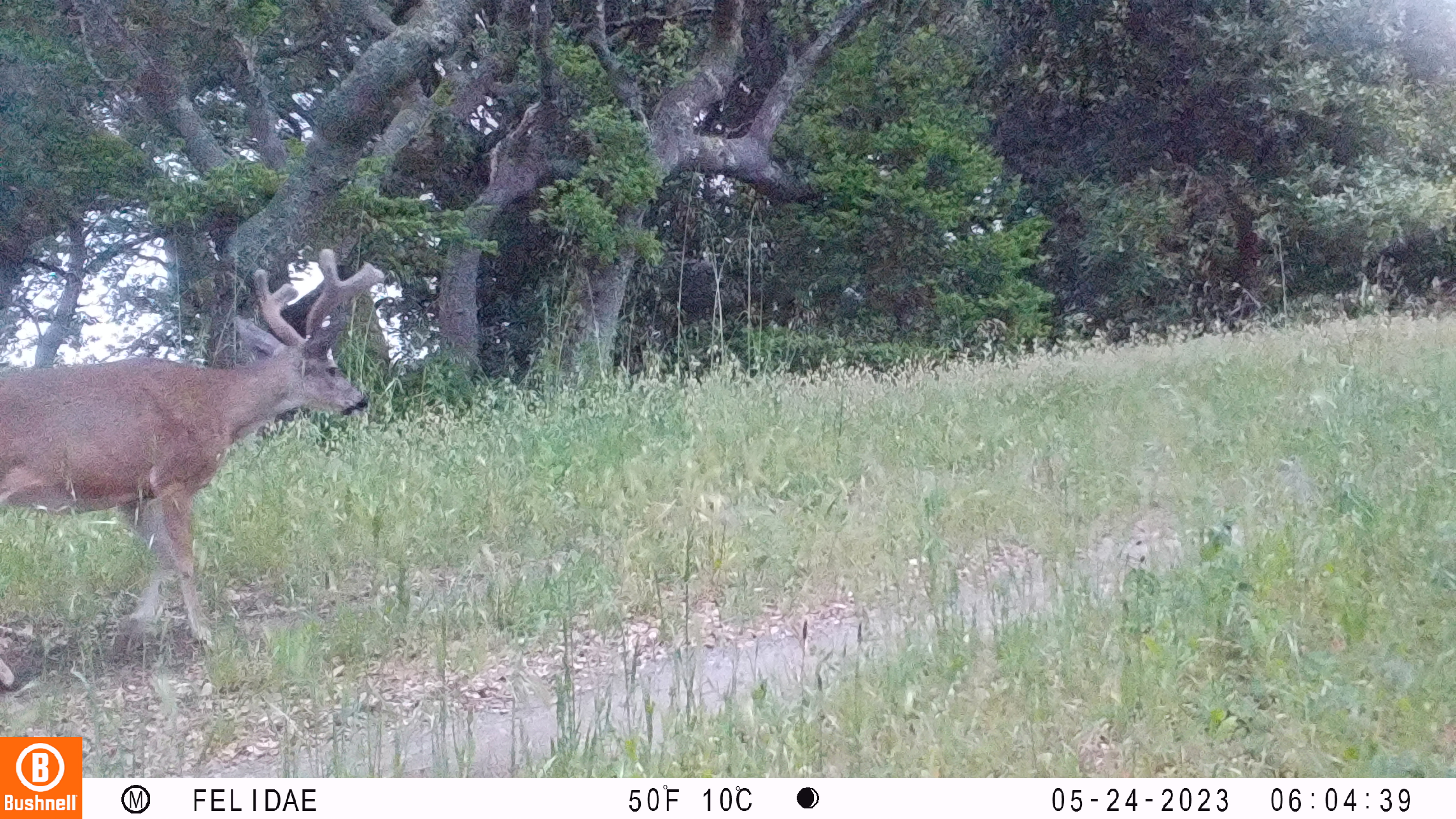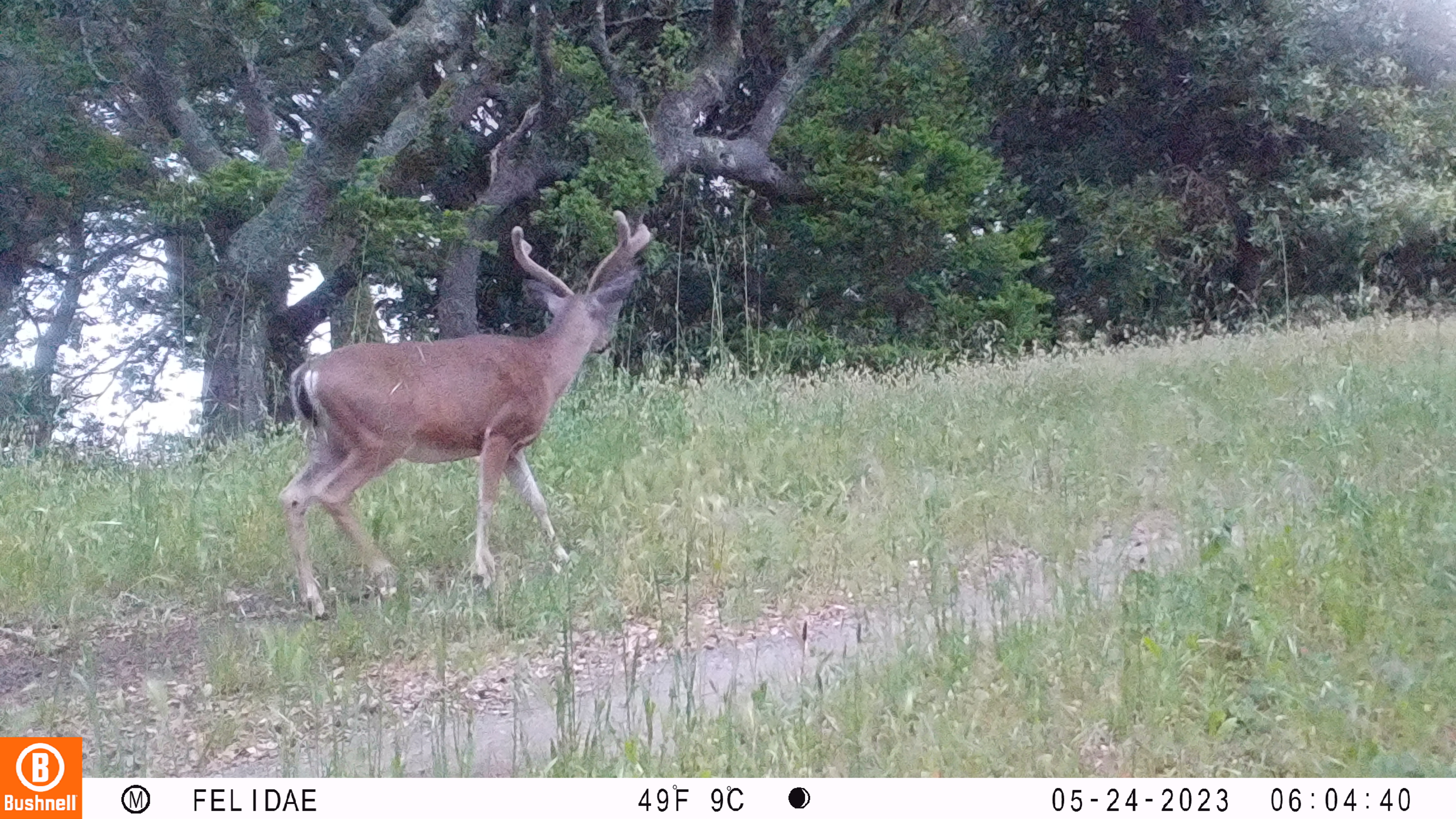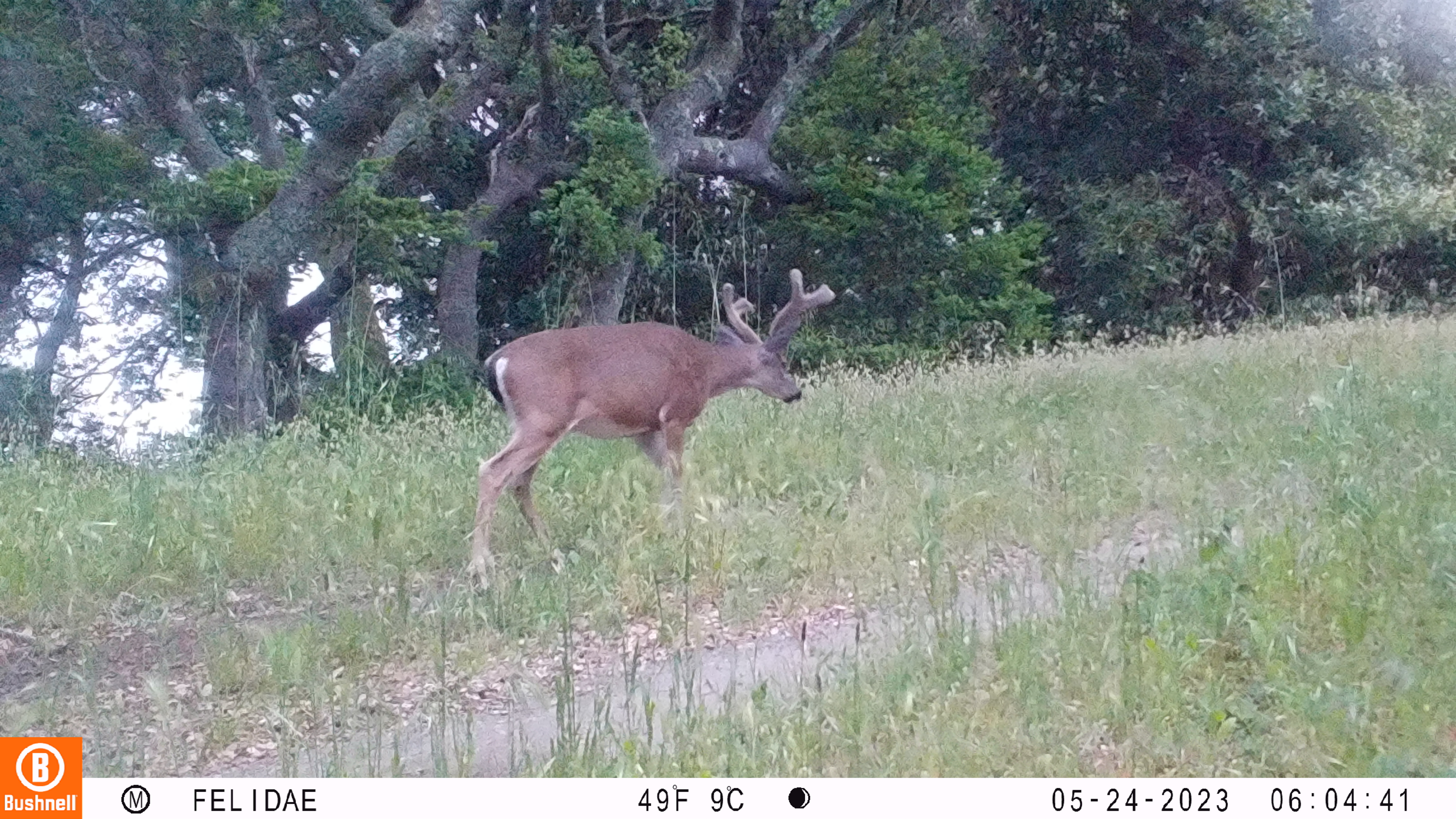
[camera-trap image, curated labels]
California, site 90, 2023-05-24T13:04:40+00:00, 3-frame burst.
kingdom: Animalia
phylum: Chordata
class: Mammalia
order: Artiodactyla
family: Cervidae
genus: Odocoileus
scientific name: Odocoileus hemionus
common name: mule deer